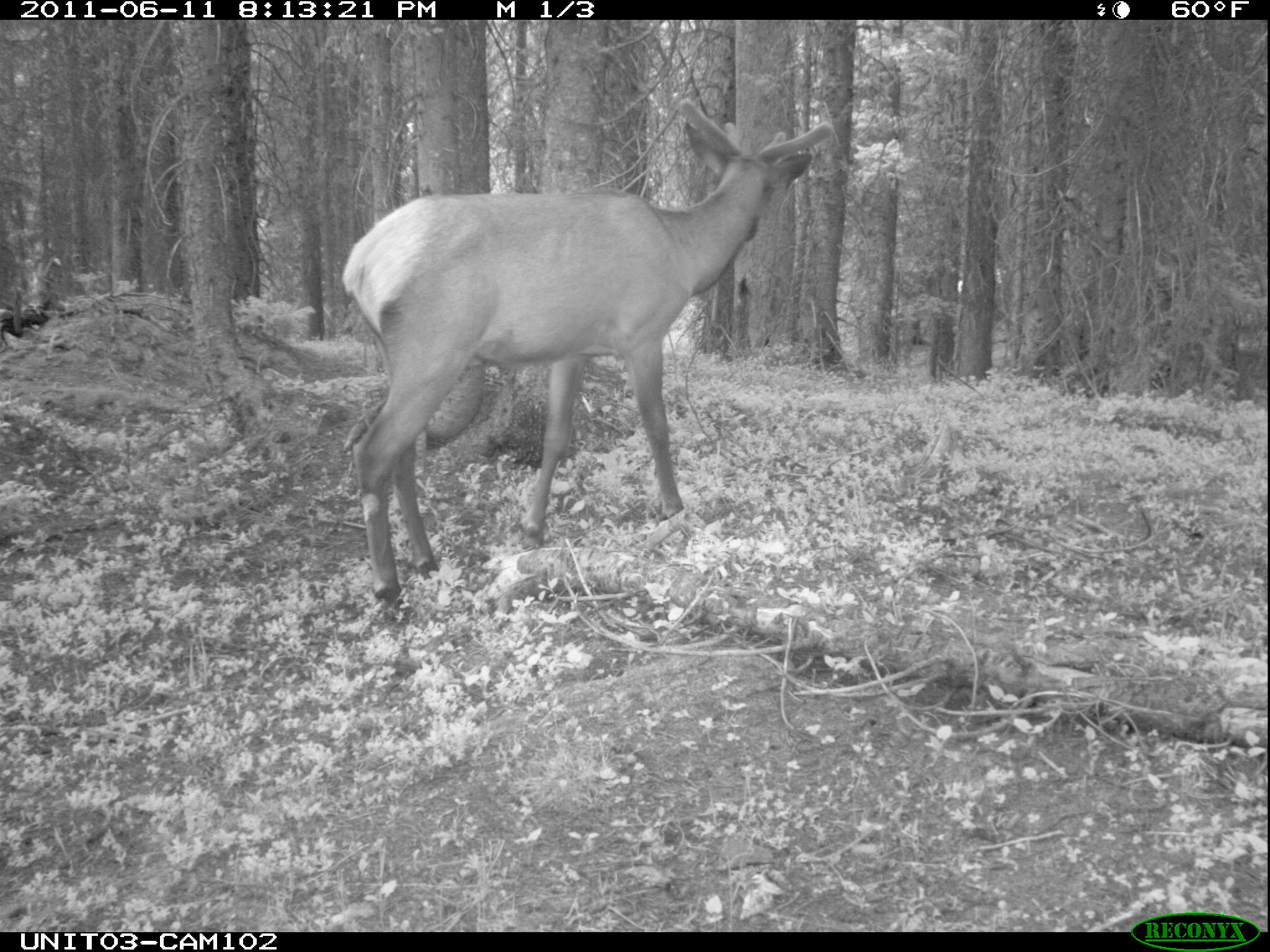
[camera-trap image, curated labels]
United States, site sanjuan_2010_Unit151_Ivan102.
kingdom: Animalia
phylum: Chordata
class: Mammalia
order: Artiodactyla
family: Cervidae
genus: Cervus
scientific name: Cervus elaphus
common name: red deer